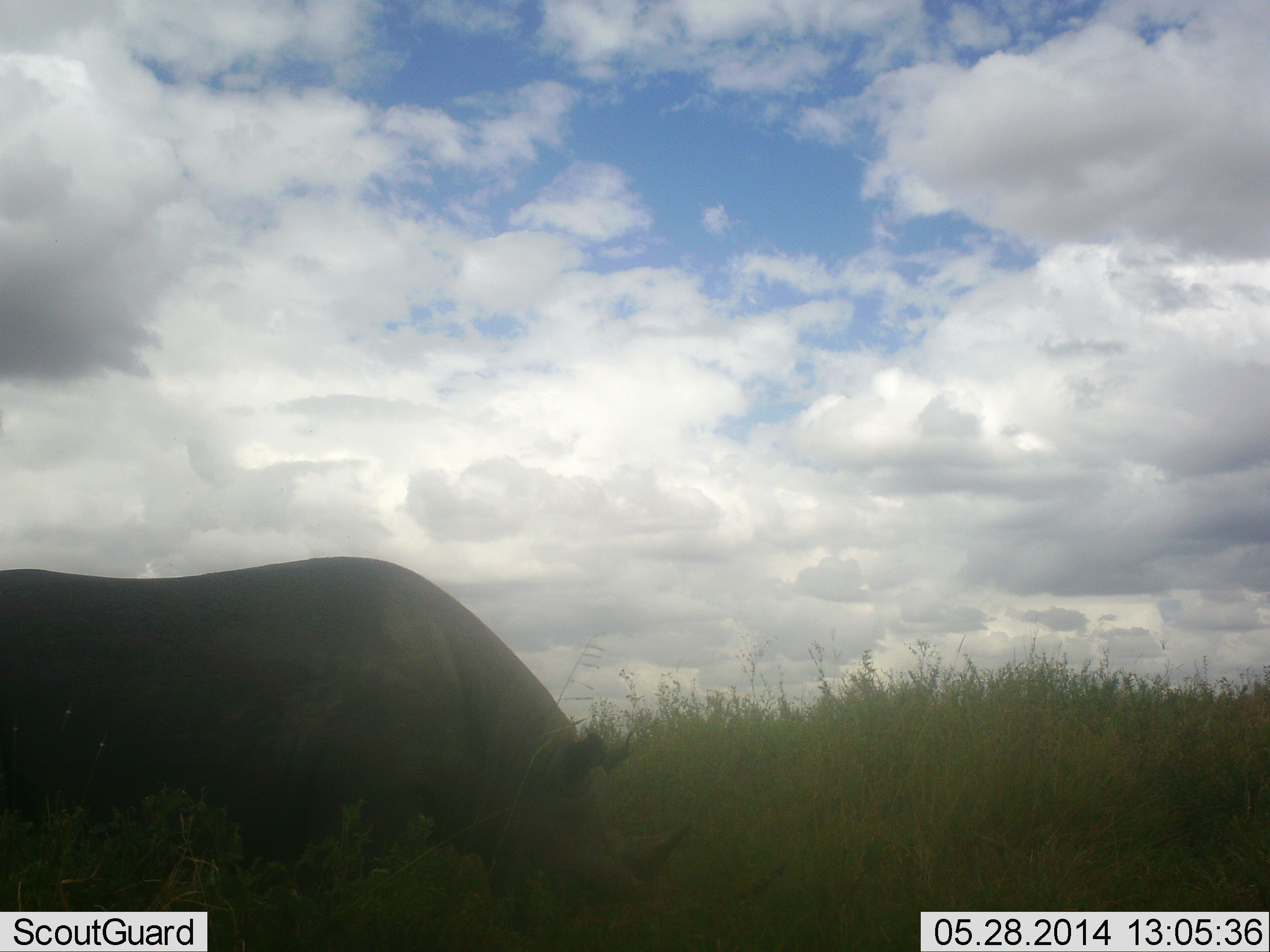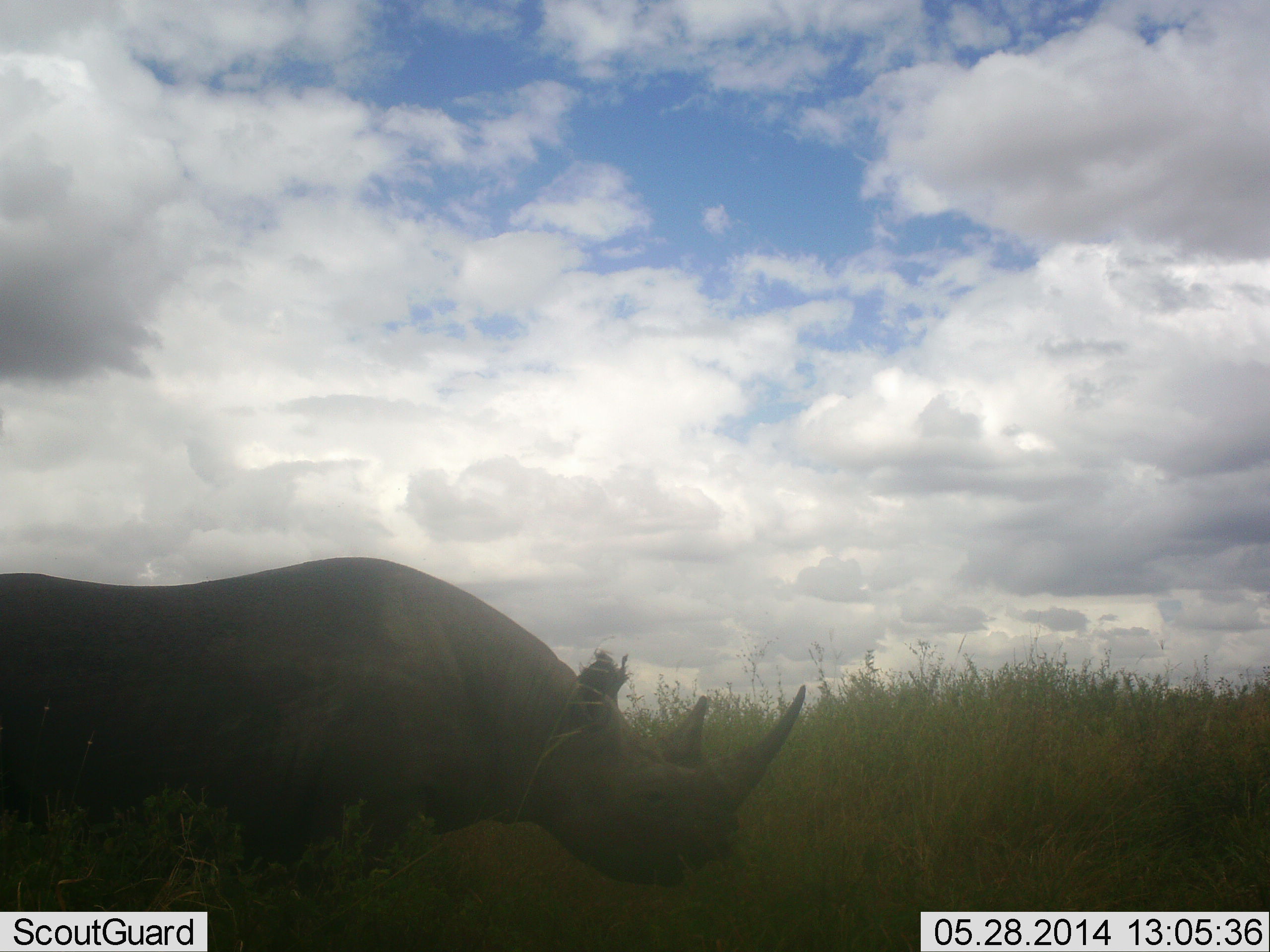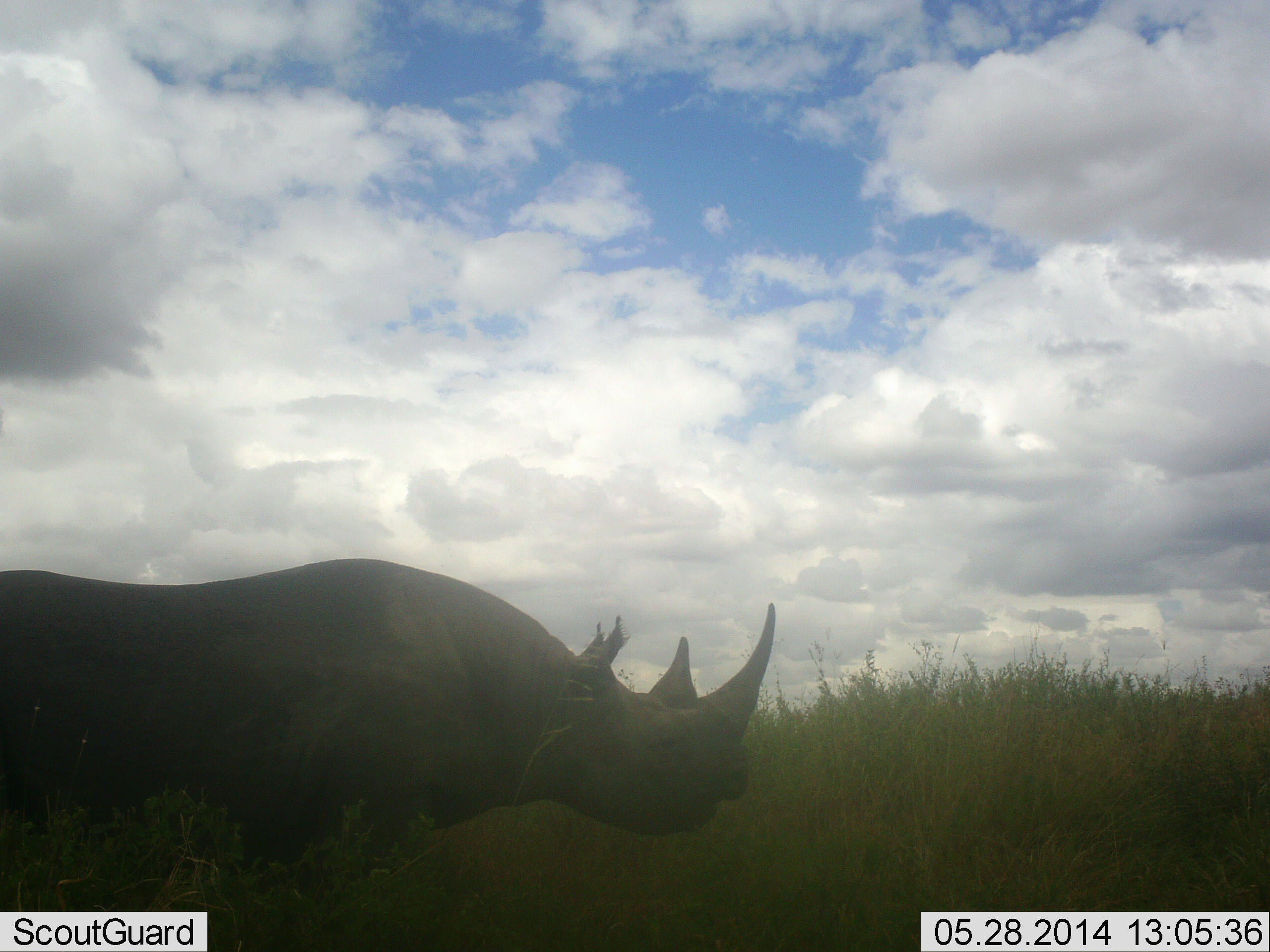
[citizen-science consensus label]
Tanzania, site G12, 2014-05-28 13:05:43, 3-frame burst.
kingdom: Animalia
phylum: Chordata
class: Mammalia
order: Perissodactyla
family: Rhinocerotidae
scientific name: Rhinocerotidae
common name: rhinoceros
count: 1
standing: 40%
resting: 0%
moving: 10%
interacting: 0%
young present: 0%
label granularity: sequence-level